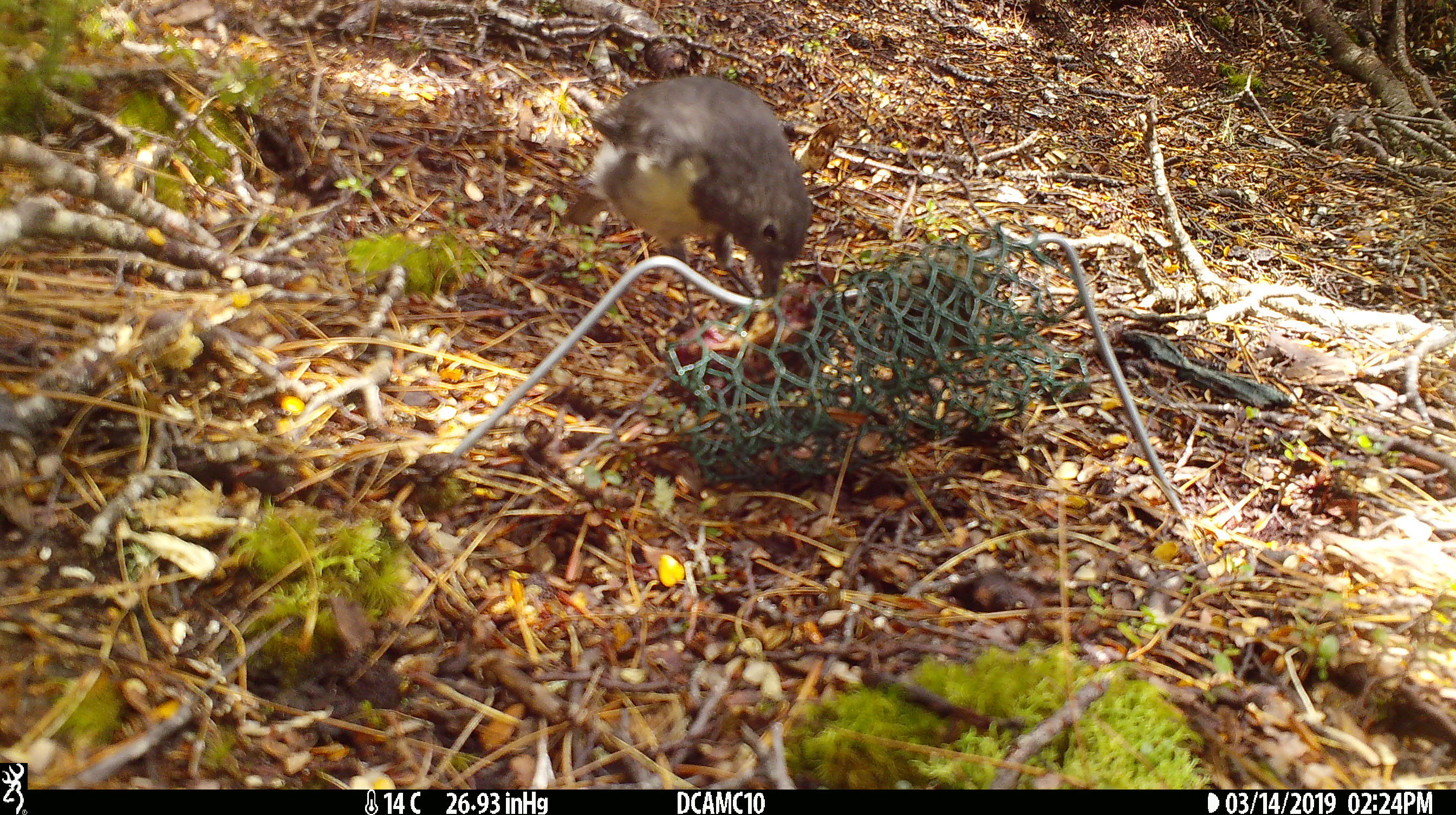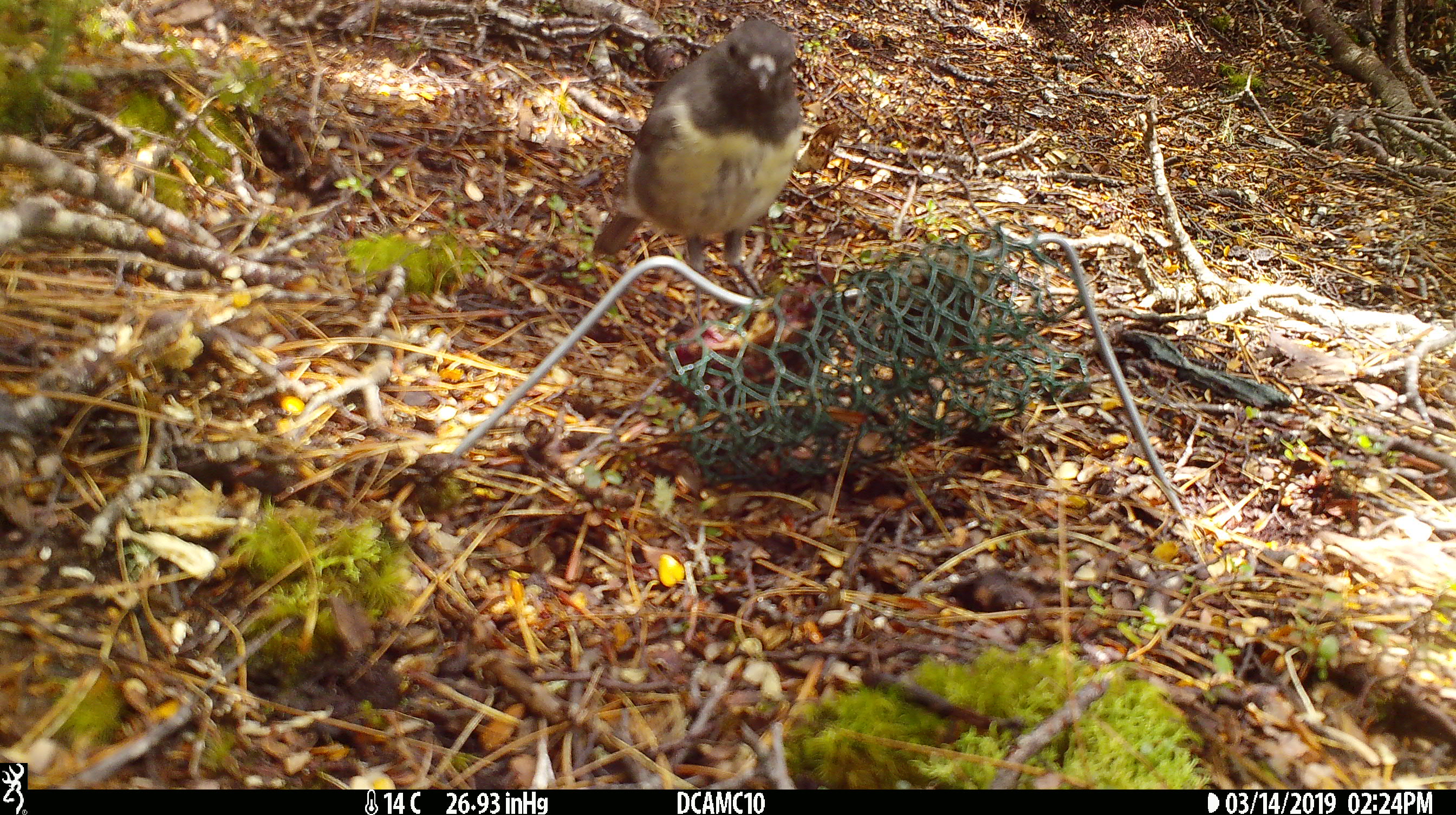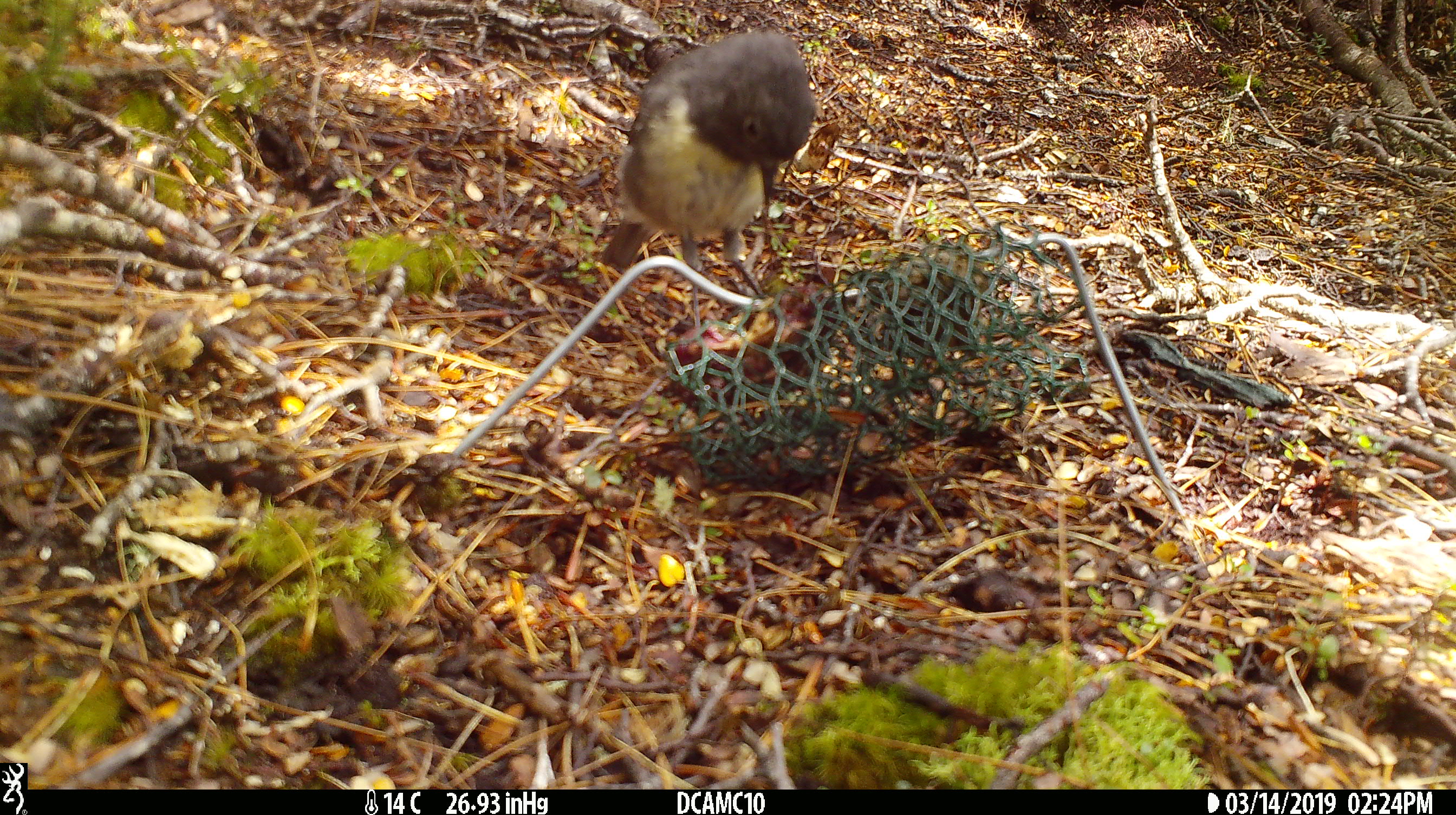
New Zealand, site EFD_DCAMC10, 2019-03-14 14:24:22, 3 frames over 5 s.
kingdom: Animalia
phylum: Chordata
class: Aves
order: Passeriformes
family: Petroicidae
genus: Petroica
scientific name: Petroica australis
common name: new zealand robin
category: robin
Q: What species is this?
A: Robin (new zealand robin) (Petroica australis).